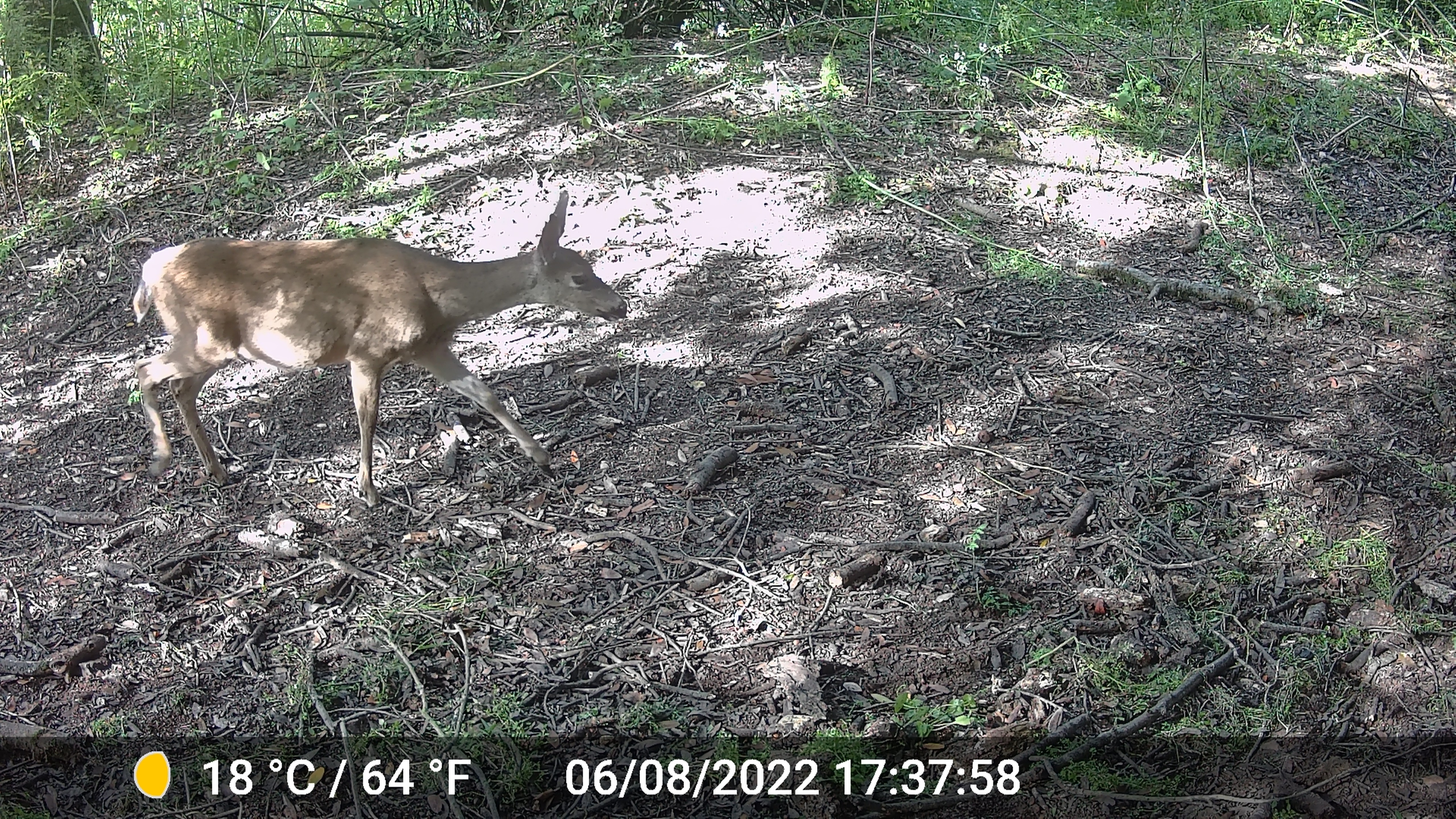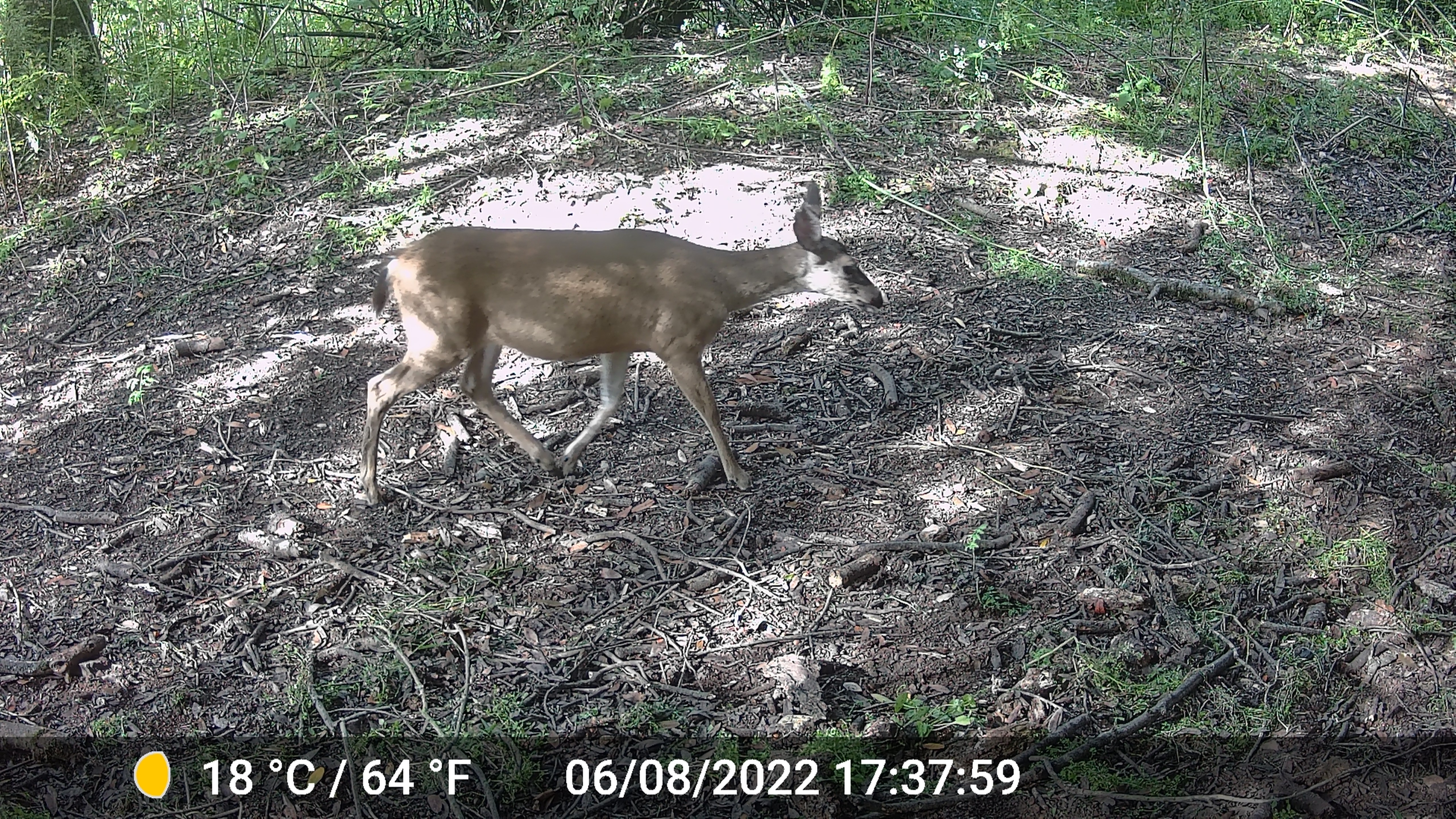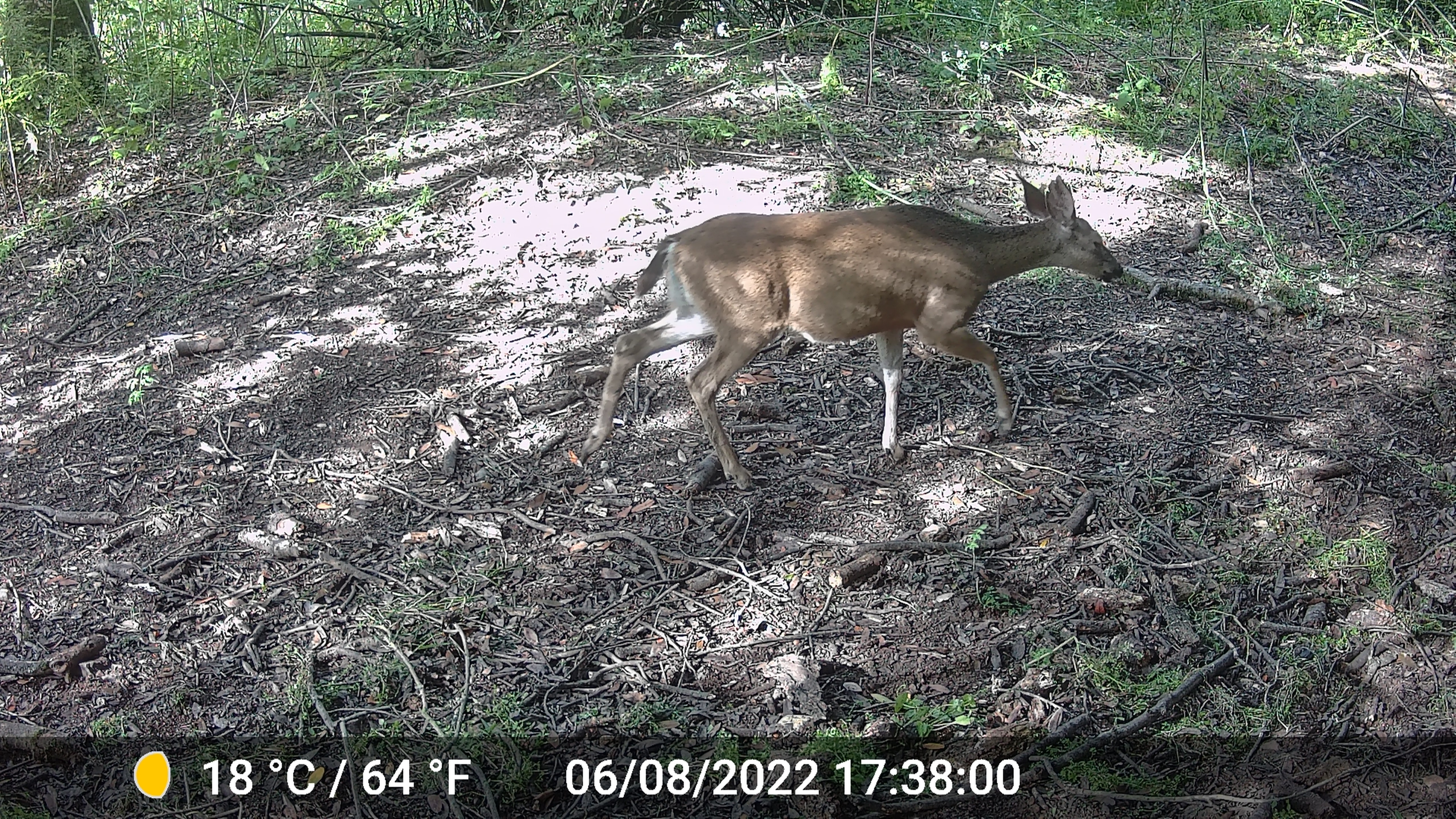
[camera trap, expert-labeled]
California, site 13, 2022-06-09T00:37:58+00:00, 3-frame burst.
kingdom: Animalia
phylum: Chordata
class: Mammalia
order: Artiodactyla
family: Cervidae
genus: Odocoileus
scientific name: Odocoileus hemionus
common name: mule deer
Mule deer (Odocoileus hemionus).